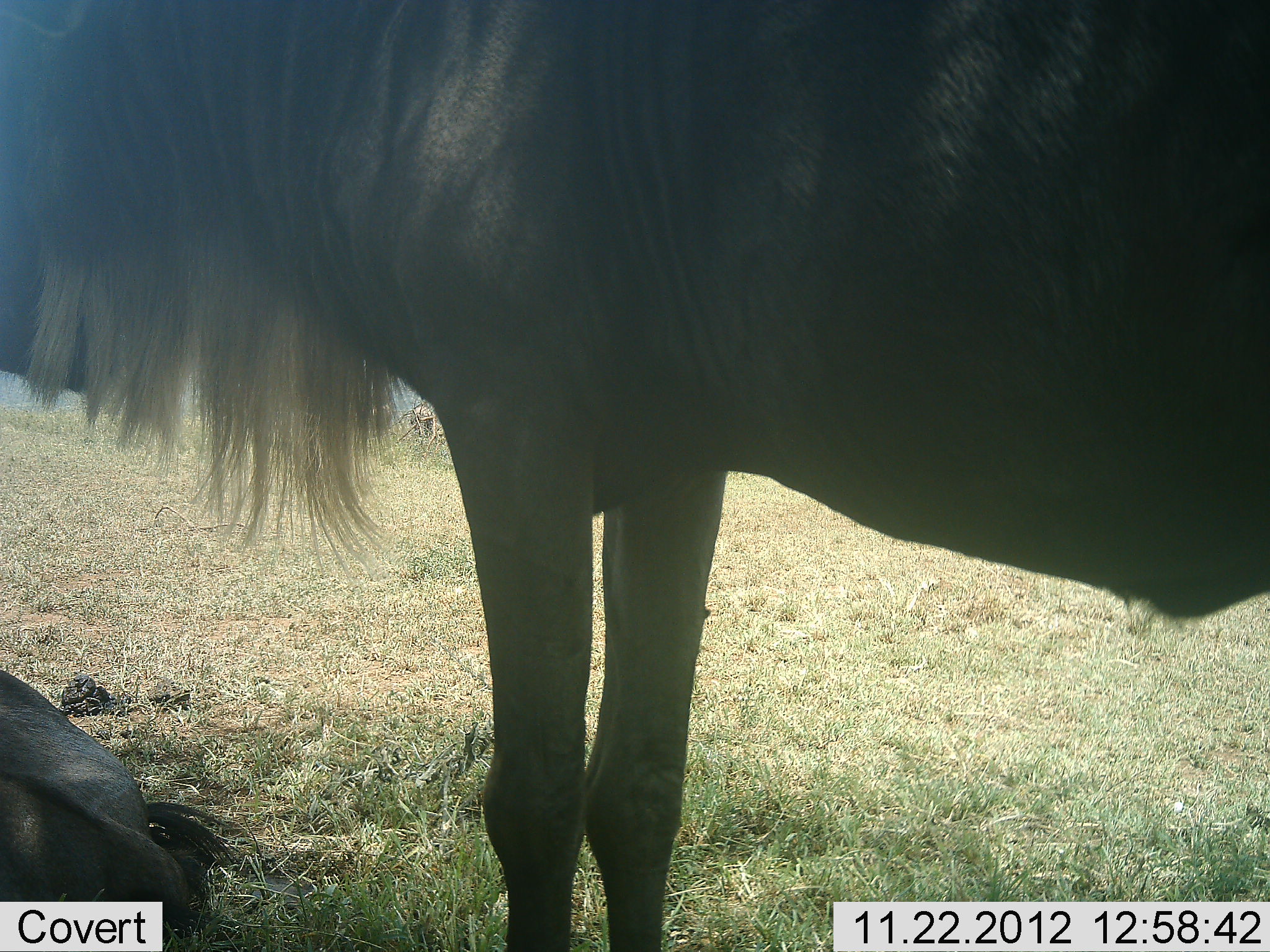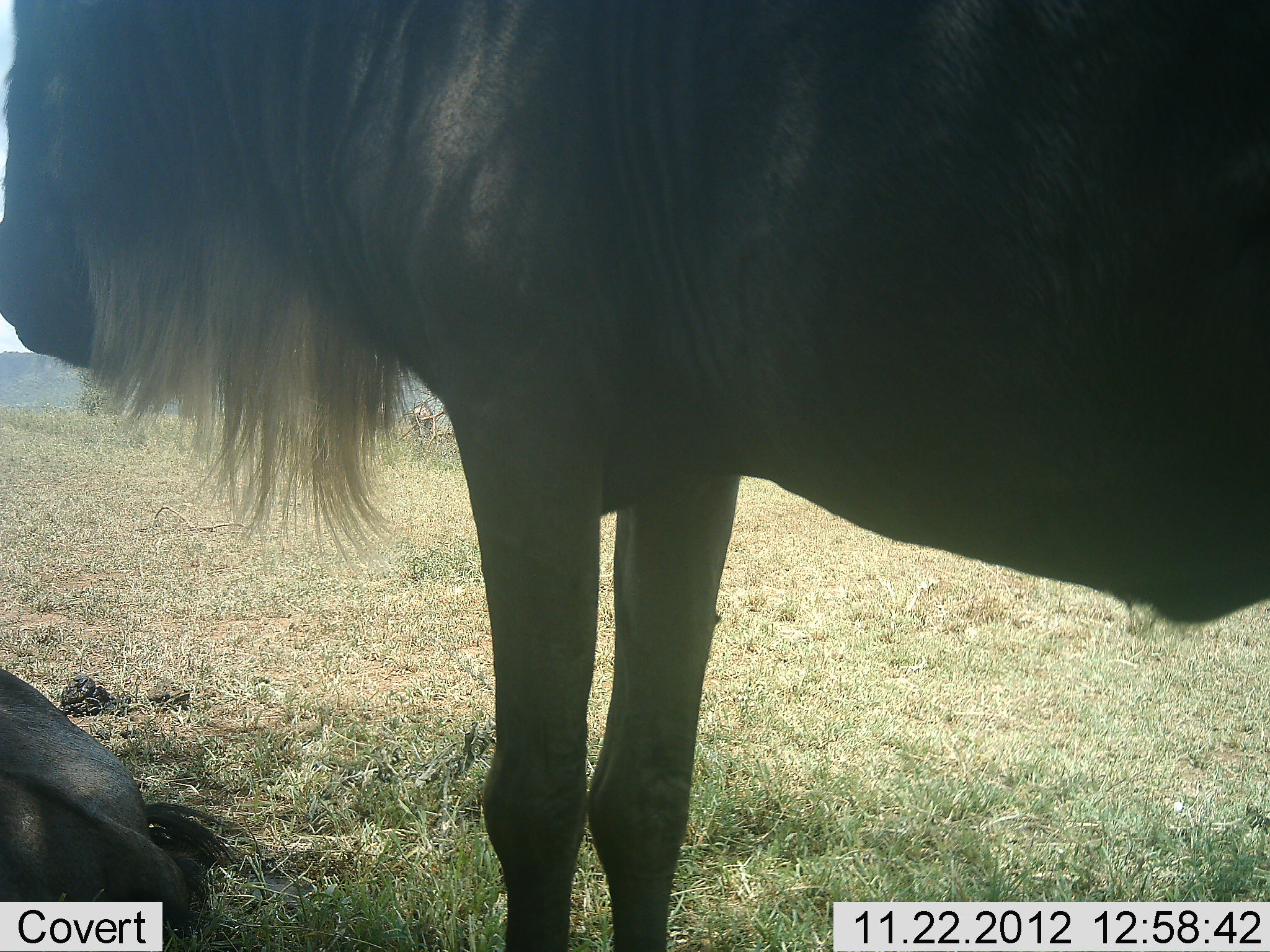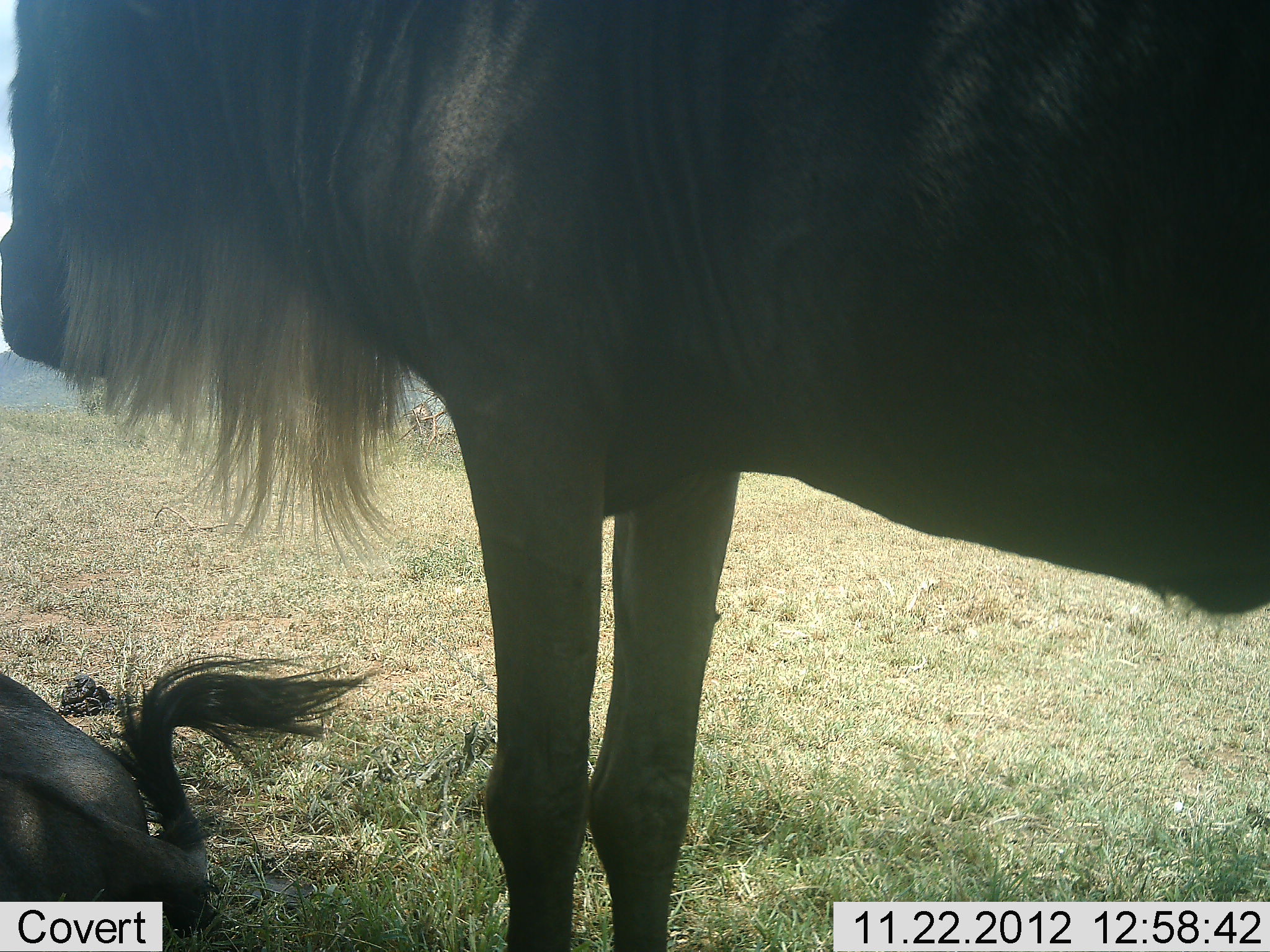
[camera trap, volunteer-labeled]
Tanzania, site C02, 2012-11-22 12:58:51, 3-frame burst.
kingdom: Animalia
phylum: Chordata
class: Mammalia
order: Artiodactyla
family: Bovidae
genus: Connochaetes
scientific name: Connochaetes taurinus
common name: blue wildebeest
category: wildebeest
Wildebeest (blue wildebeest) (Connochaetes taurinus), count 2. Behavior (volunteer vote fractions): standing 95%, resting 100%, moving 5%, interacting 0%. Young present (vote fraction): 0%. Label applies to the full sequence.